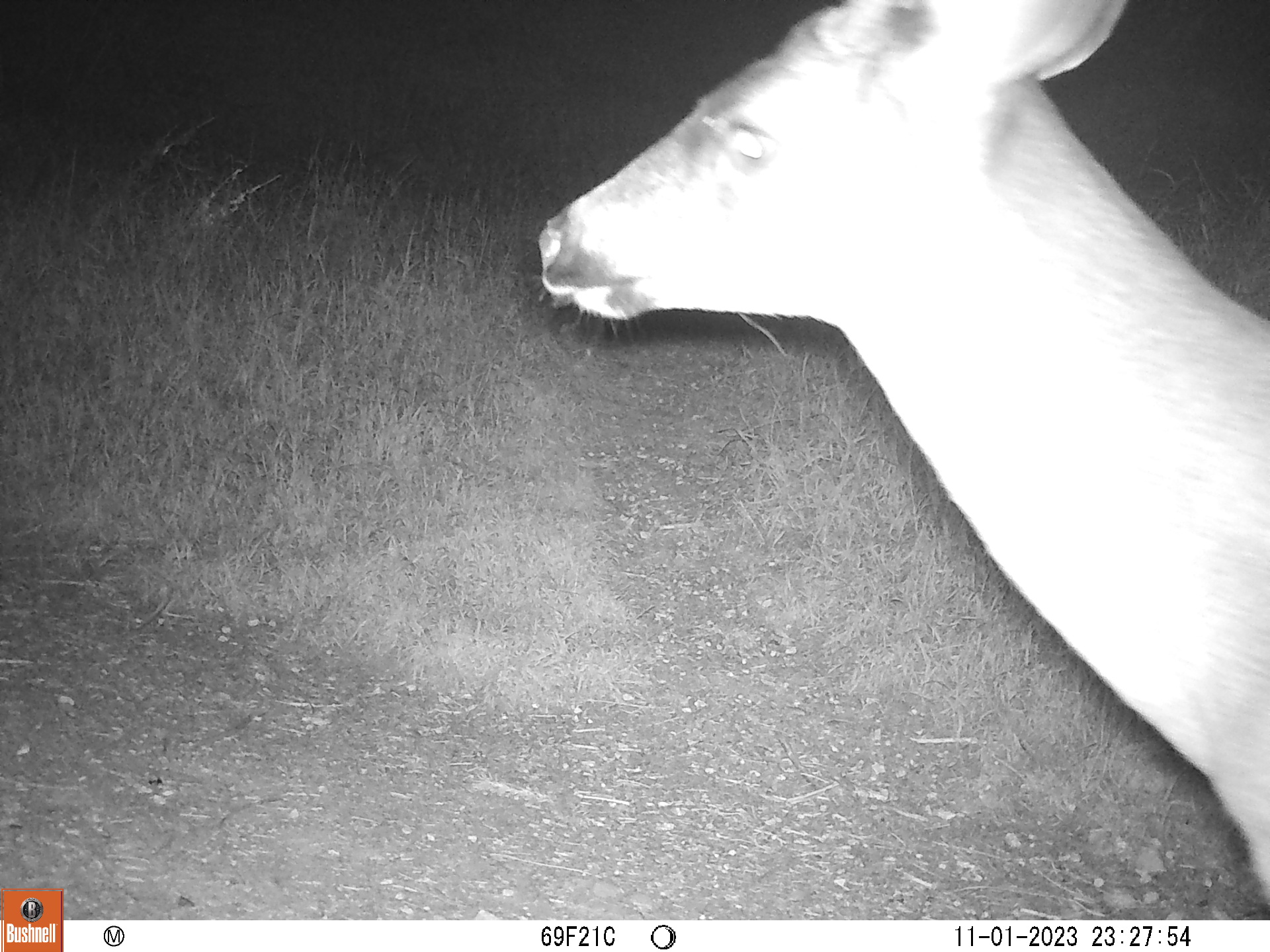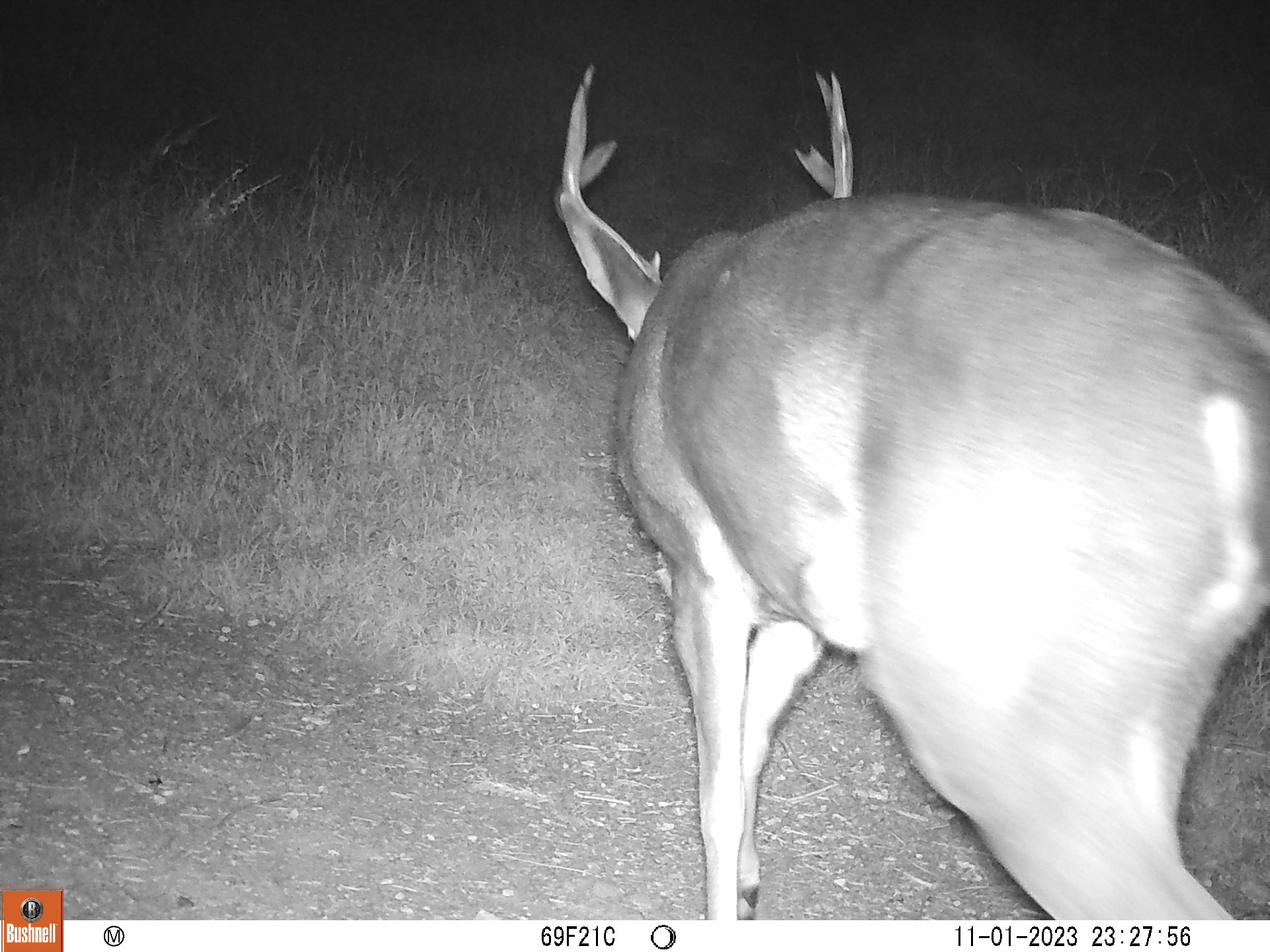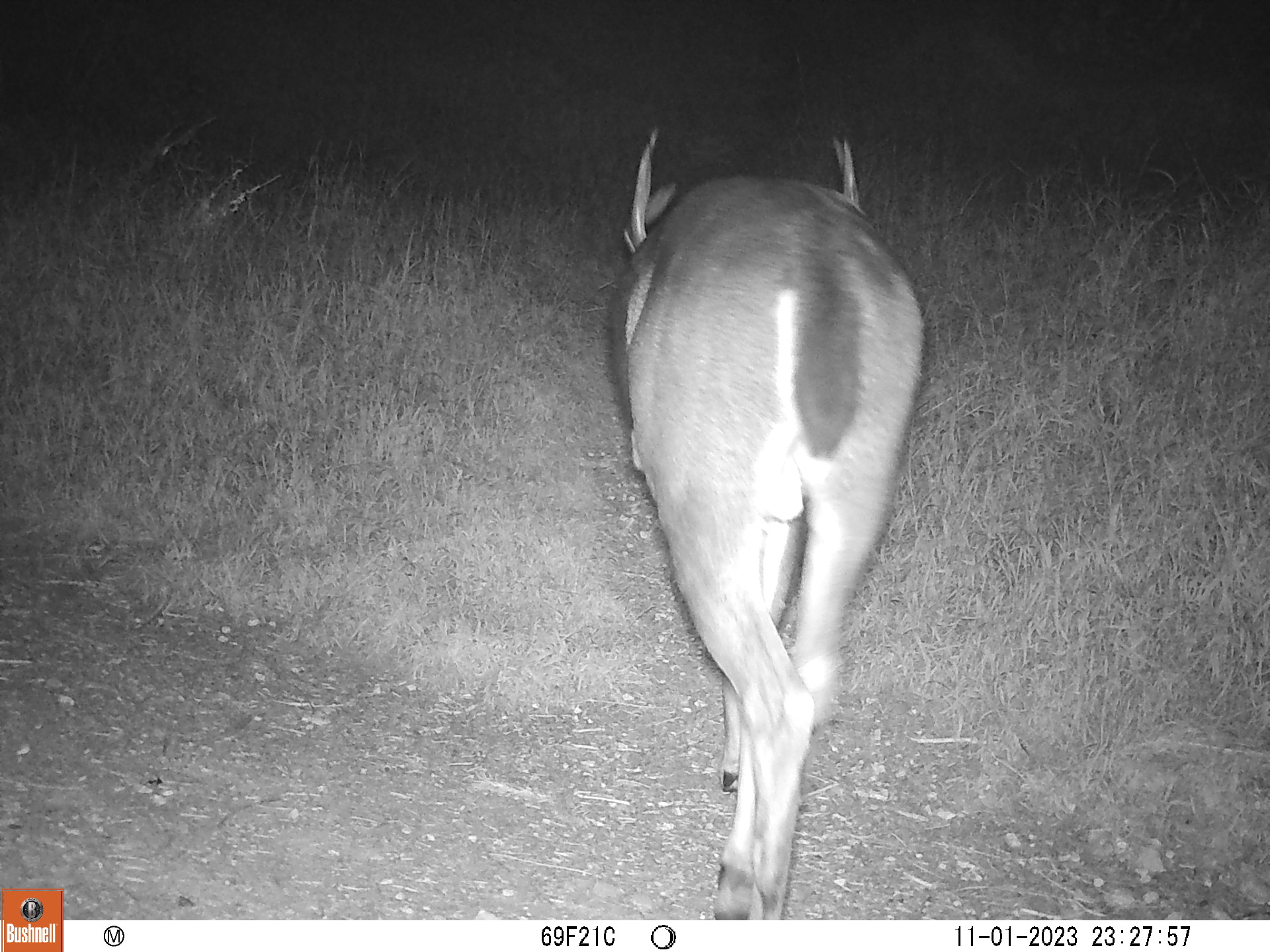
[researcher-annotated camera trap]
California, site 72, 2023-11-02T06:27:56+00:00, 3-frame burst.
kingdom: Animalia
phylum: Chordata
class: Mammalia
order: Artiodactyla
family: Cervidae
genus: Odocoileus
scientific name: Odocoileus hemionus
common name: mule deer